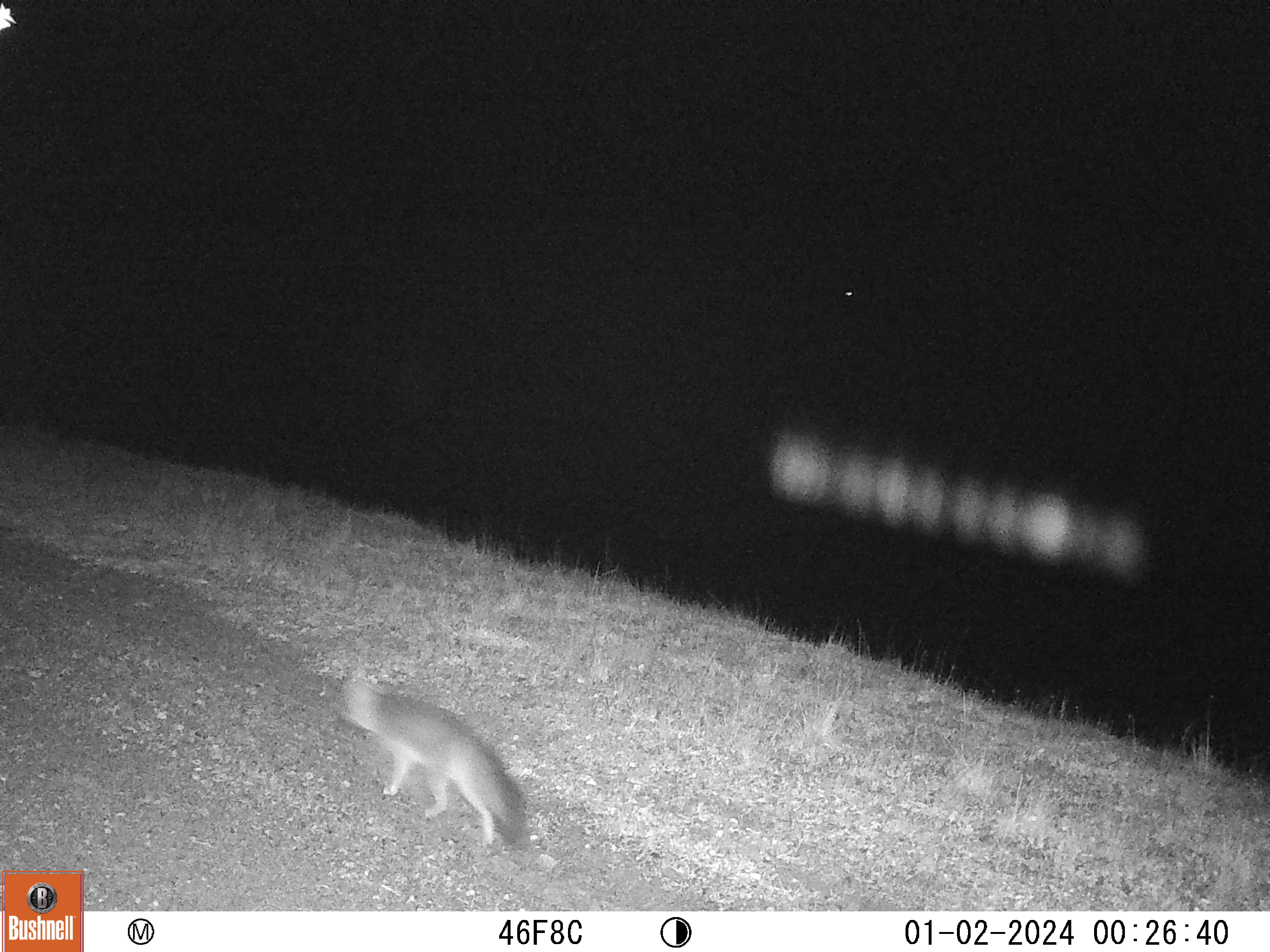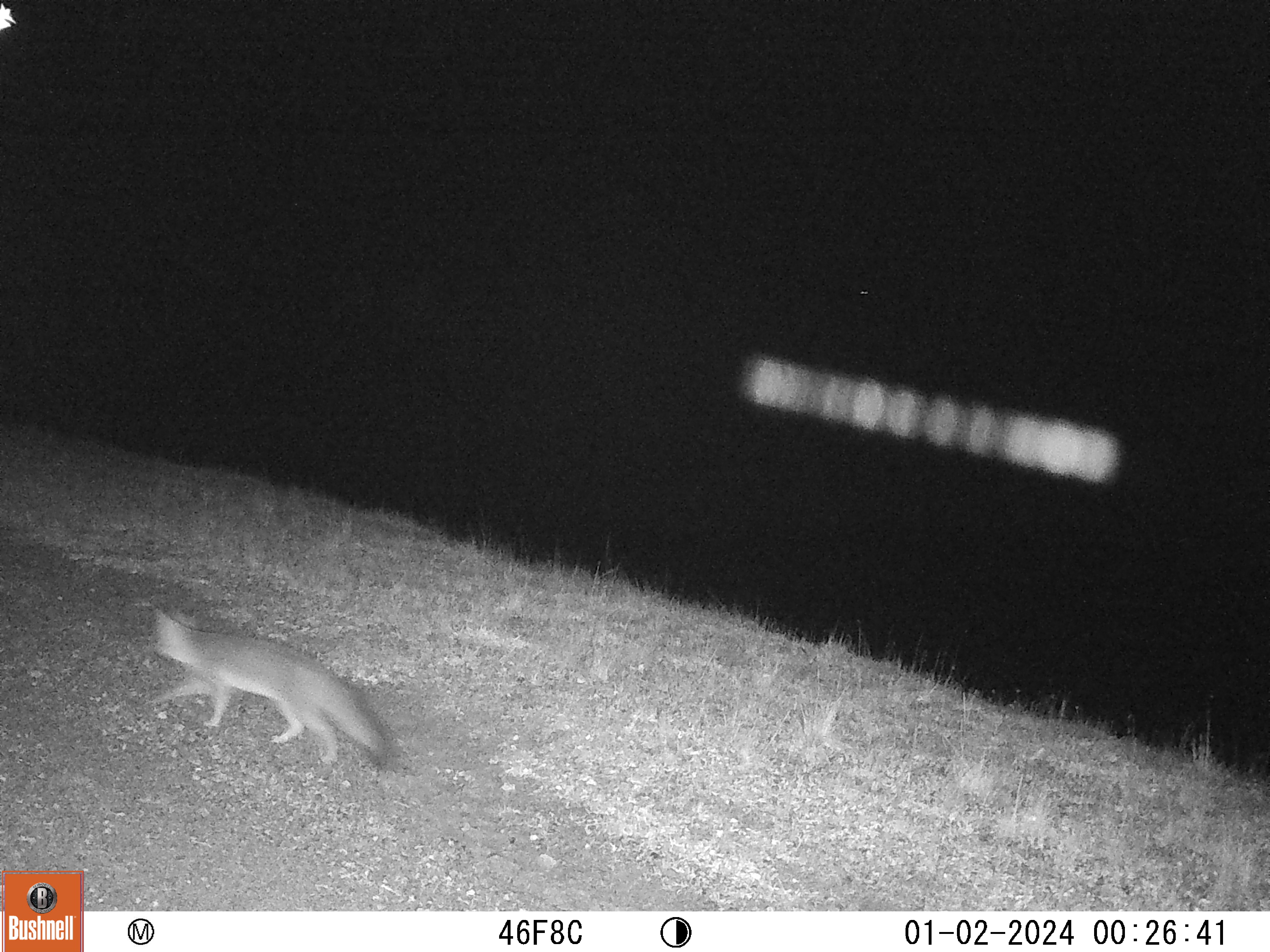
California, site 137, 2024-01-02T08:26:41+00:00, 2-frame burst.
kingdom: Animalia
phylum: Chordata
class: Mammalia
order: Carnivora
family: Canidae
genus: Urocyon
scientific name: Urocyon cinereoargenteus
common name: gray fox